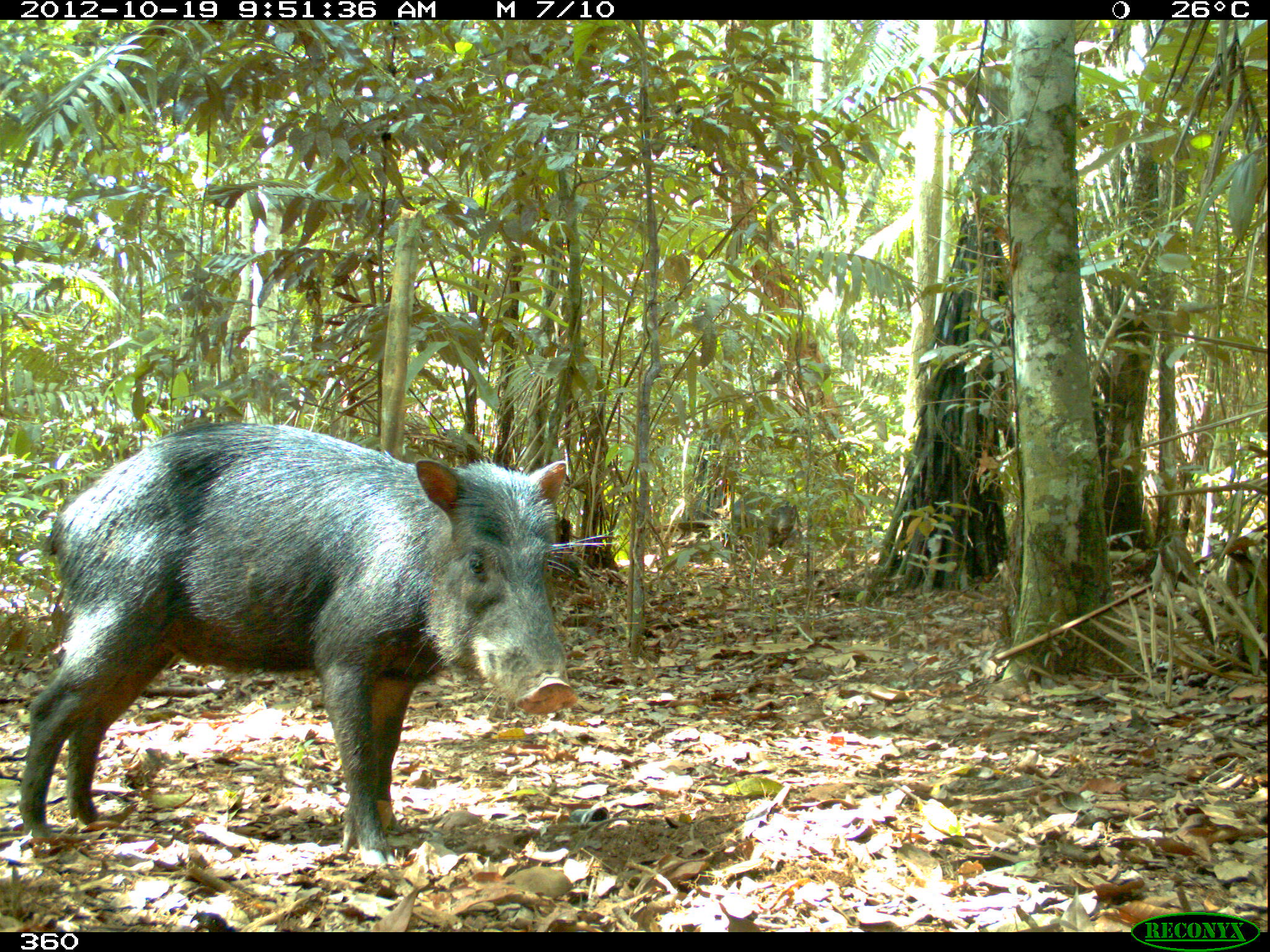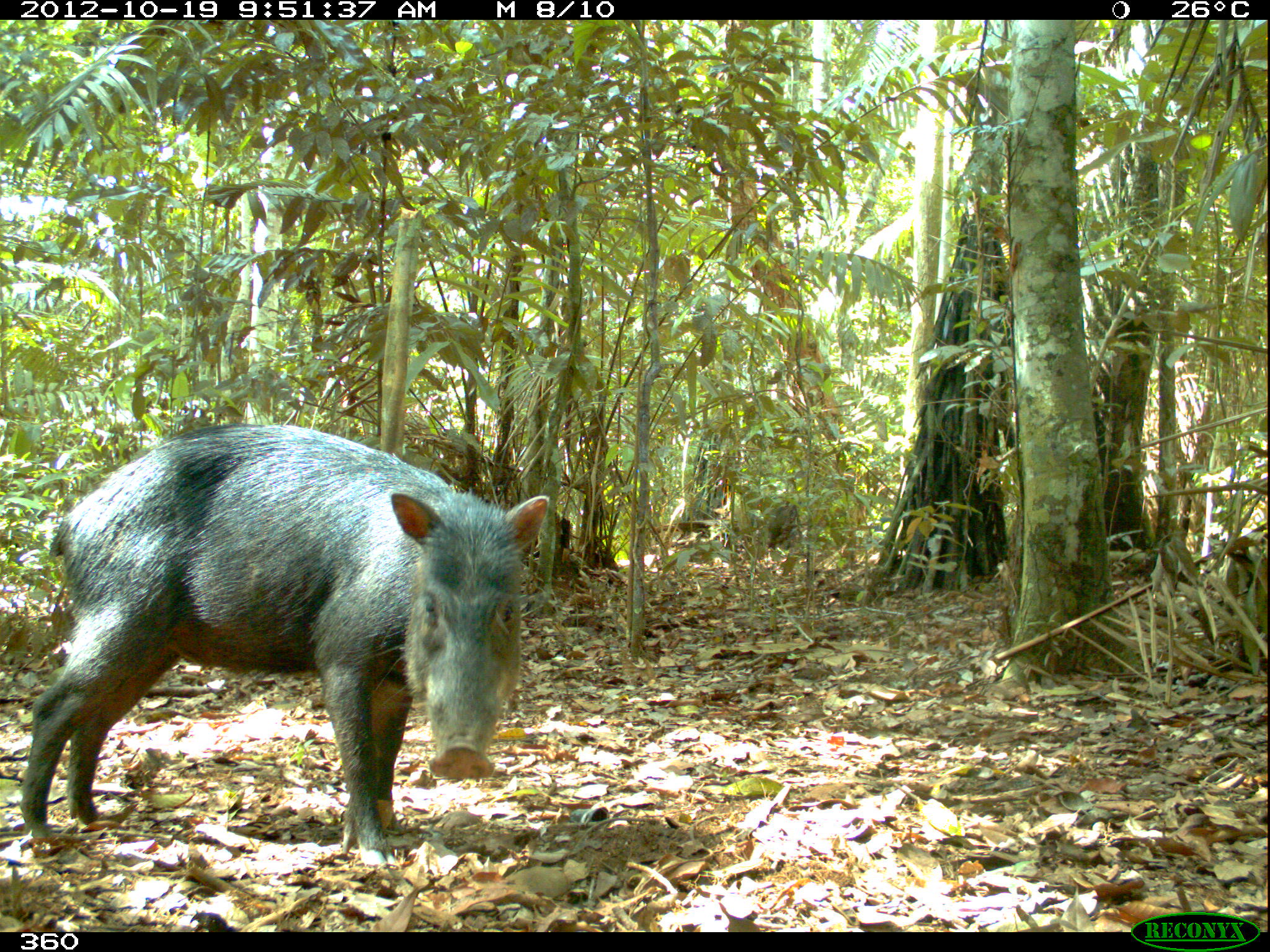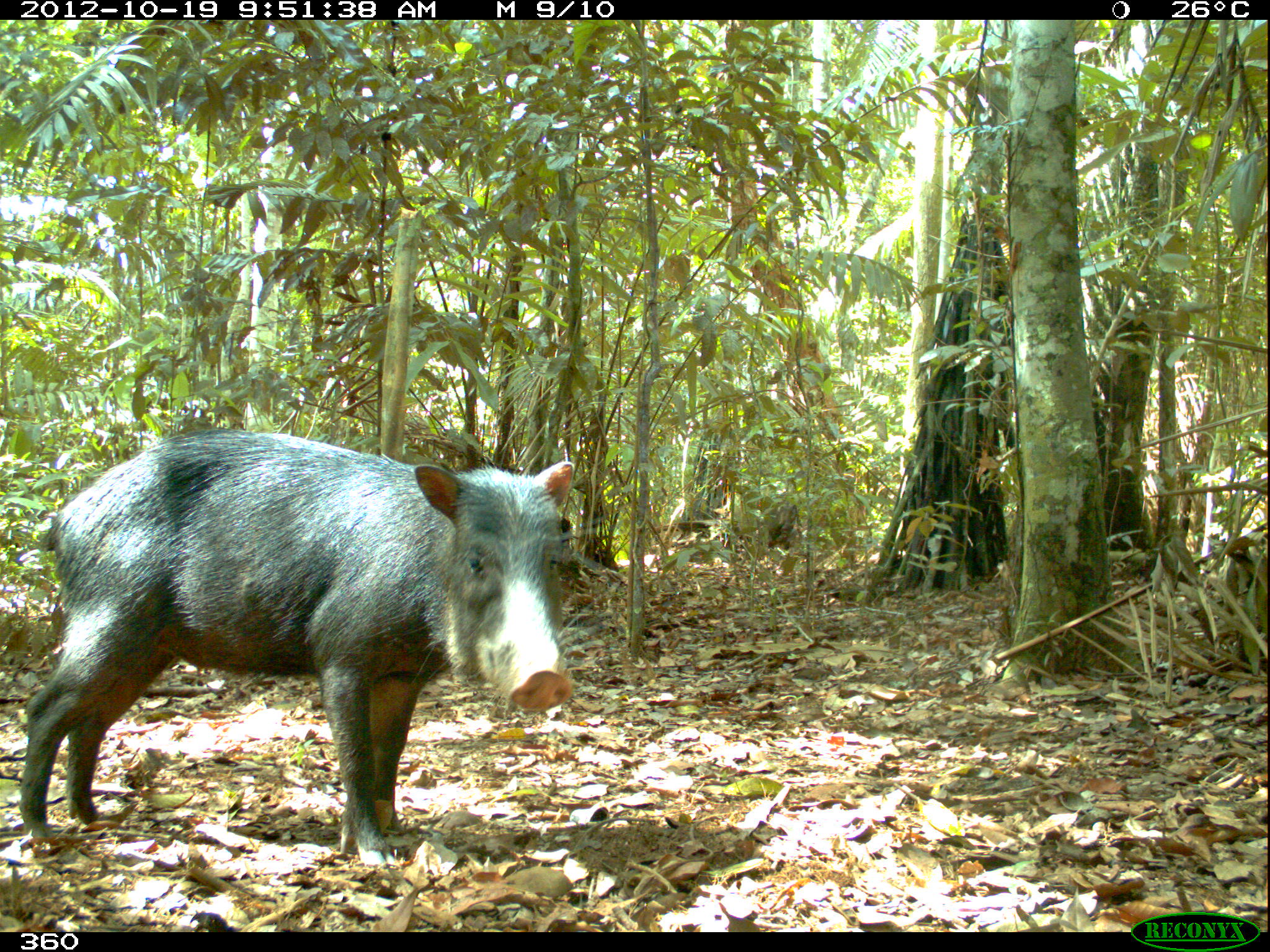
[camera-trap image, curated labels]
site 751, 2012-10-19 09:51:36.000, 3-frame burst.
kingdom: Animalia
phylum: Chordata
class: Mammalia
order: Artiodactyla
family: Tayassuidae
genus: Tayassu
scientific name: Tayassu pecari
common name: white-lipped peccary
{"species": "Tayassu pecari (white-lipped peccary)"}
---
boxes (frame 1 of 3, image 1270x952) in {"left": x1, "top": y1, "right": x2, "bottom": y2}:
tayassu pecari: {"left": 14, "top": 420, "right": 613, "bottom": 867}; {"left": 729, "top": 488, "right": 797, "bottom": 554}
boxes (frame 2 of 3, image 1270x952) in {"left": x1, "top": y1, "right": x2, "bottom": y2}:
tayassu pecari: {"left": 17, "top": 416, "right": 553, "bottom": 863}; {"left": 767, "top": 501, "right": 810, "bottom": 557}